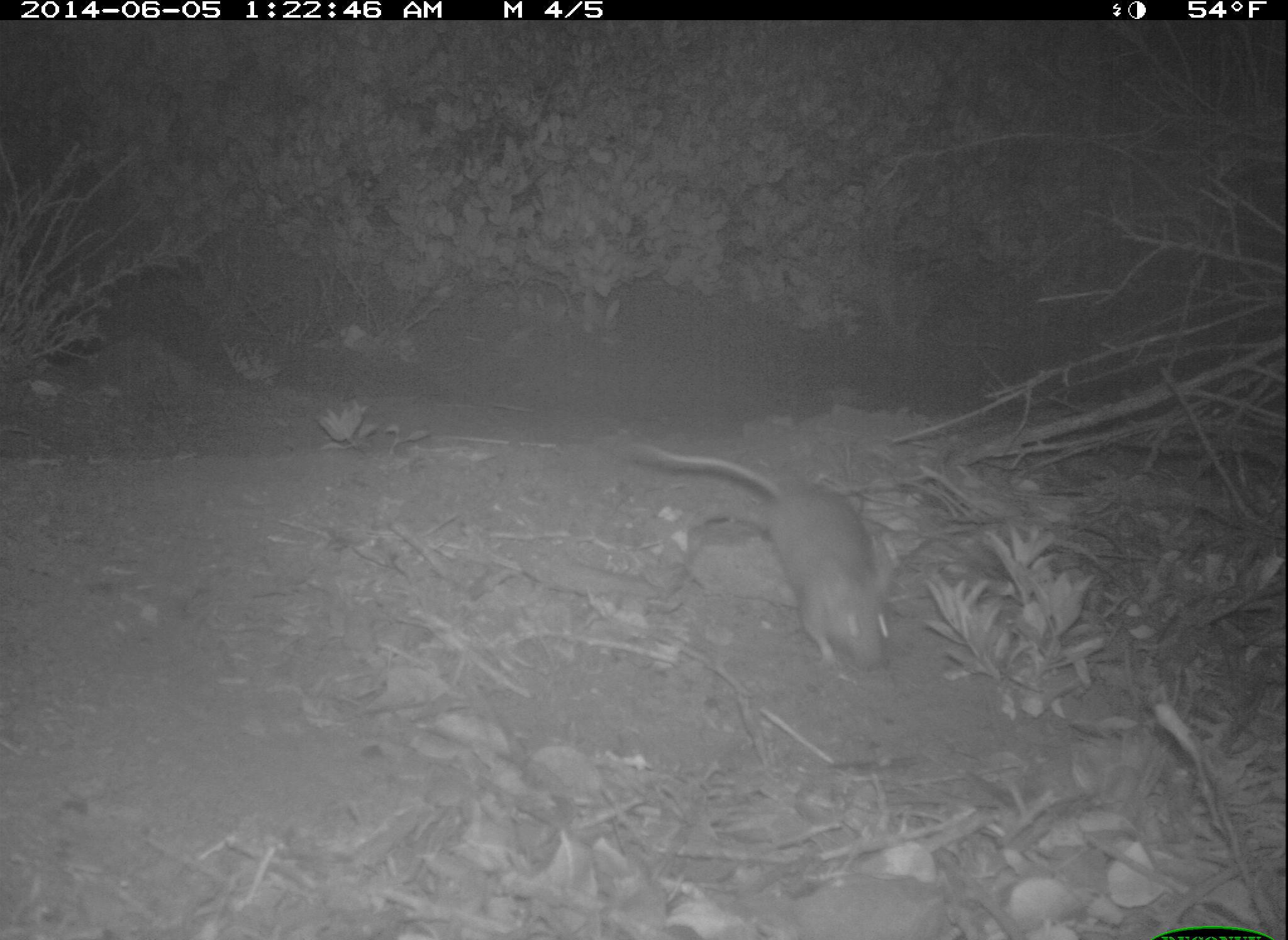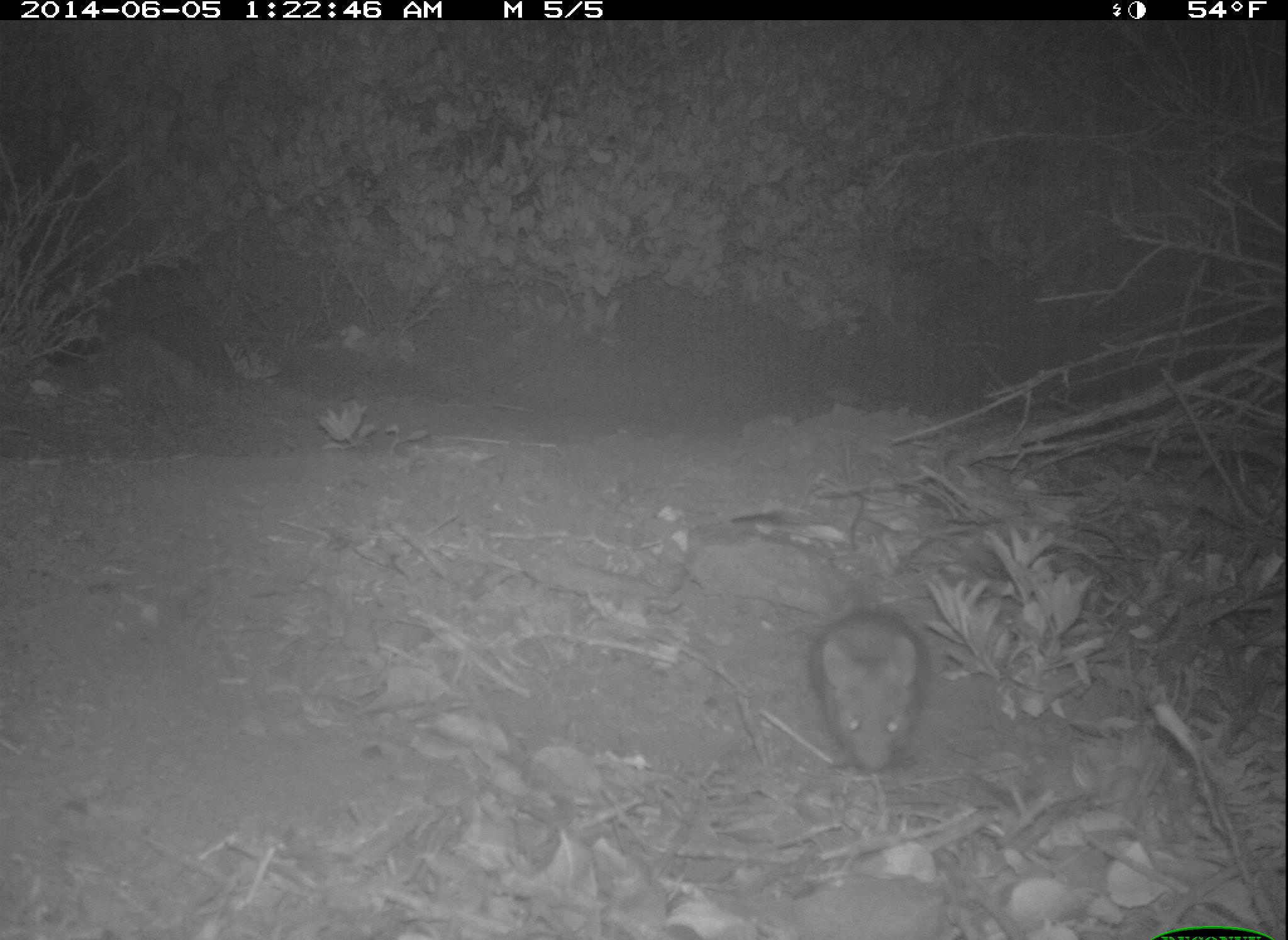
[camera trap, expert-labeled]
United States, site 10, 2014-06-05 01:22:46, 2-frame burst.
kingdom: Animalia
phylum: Chordata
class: Mammalia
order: Rodentia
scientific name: Rodentia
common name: rodent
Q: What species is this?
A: Rodent (Rodentia).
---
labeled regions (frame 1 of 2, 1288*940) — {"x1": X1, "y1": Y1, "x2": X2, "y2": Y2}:
rodent: {"x1": 626, "y1": 440, "x2": 897, "y2": 666}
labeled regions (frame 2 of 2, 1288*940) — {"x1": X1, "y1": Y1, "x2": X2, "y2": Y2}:
rodent: {"x1": 808, "y1": 564, "x2": 931, "y2": 768}